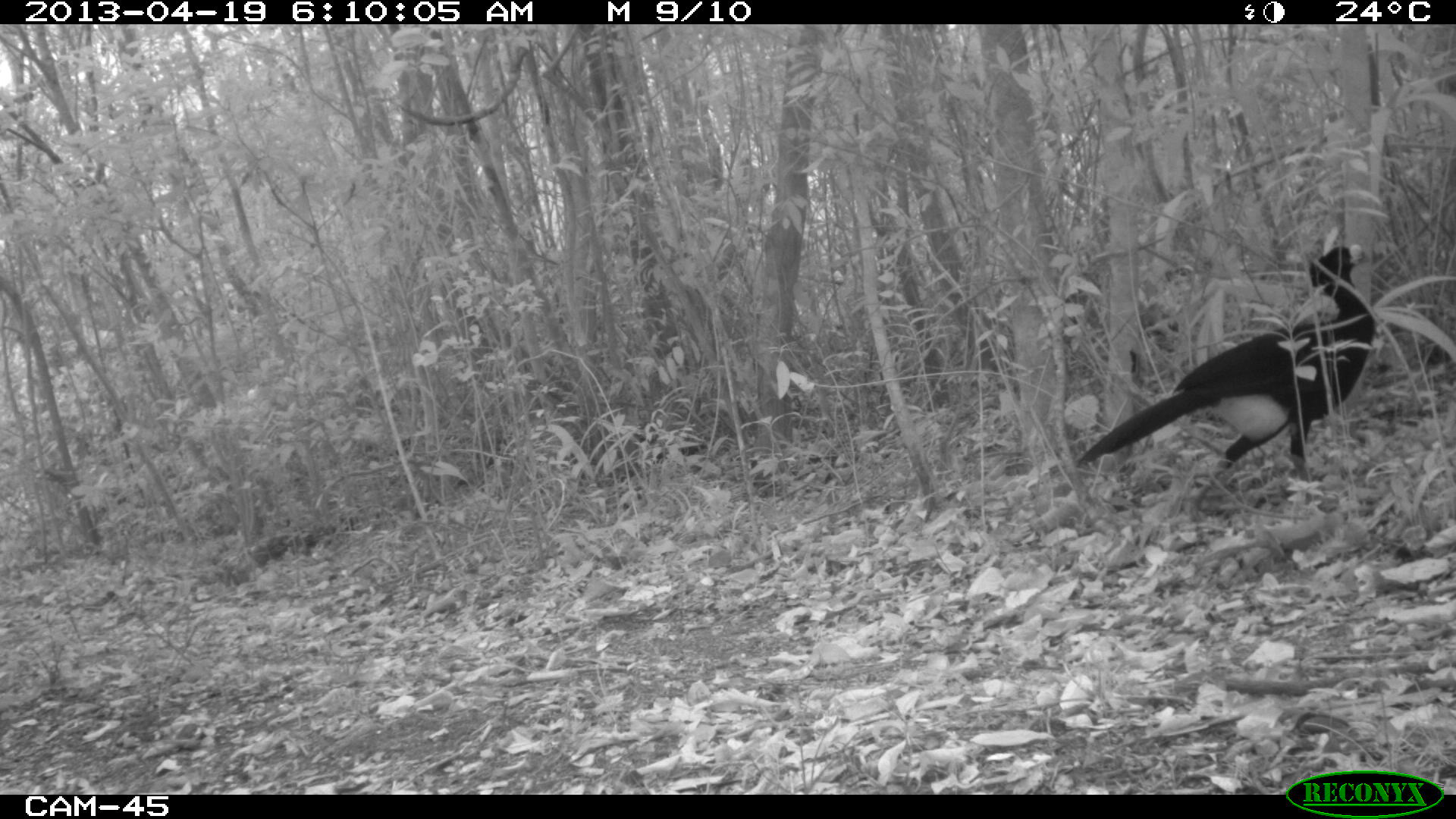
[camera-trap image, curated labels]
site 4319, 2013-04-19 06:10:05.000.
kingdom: Animalia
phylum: Chordata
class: Aves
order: Galliformes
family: Cracidae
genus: Crax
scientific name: Crax rubra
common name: great curassow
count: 1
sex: male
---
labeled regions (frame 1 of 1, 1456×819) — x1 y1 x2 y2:
crax rubra: 1076 242 1375 510